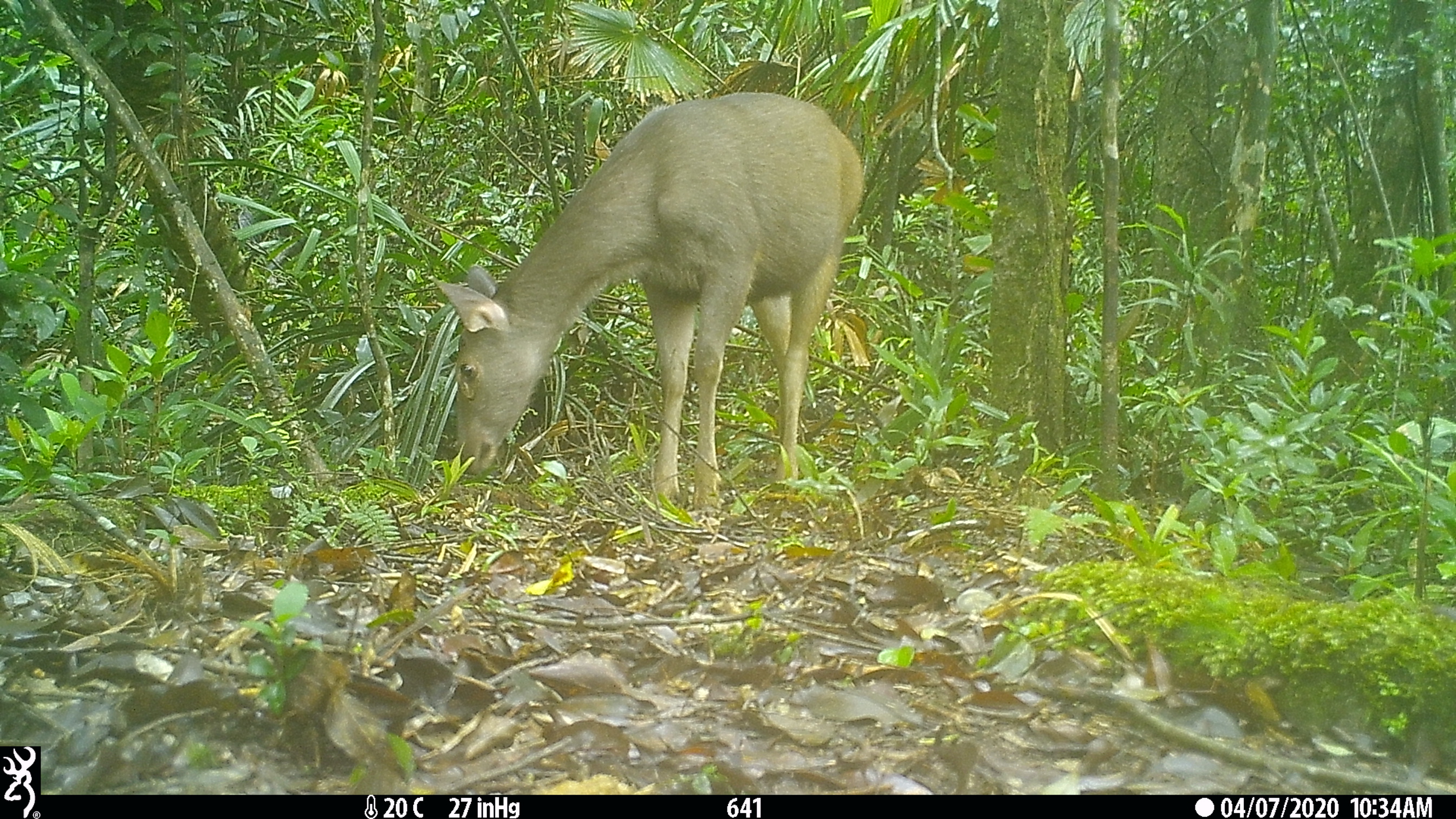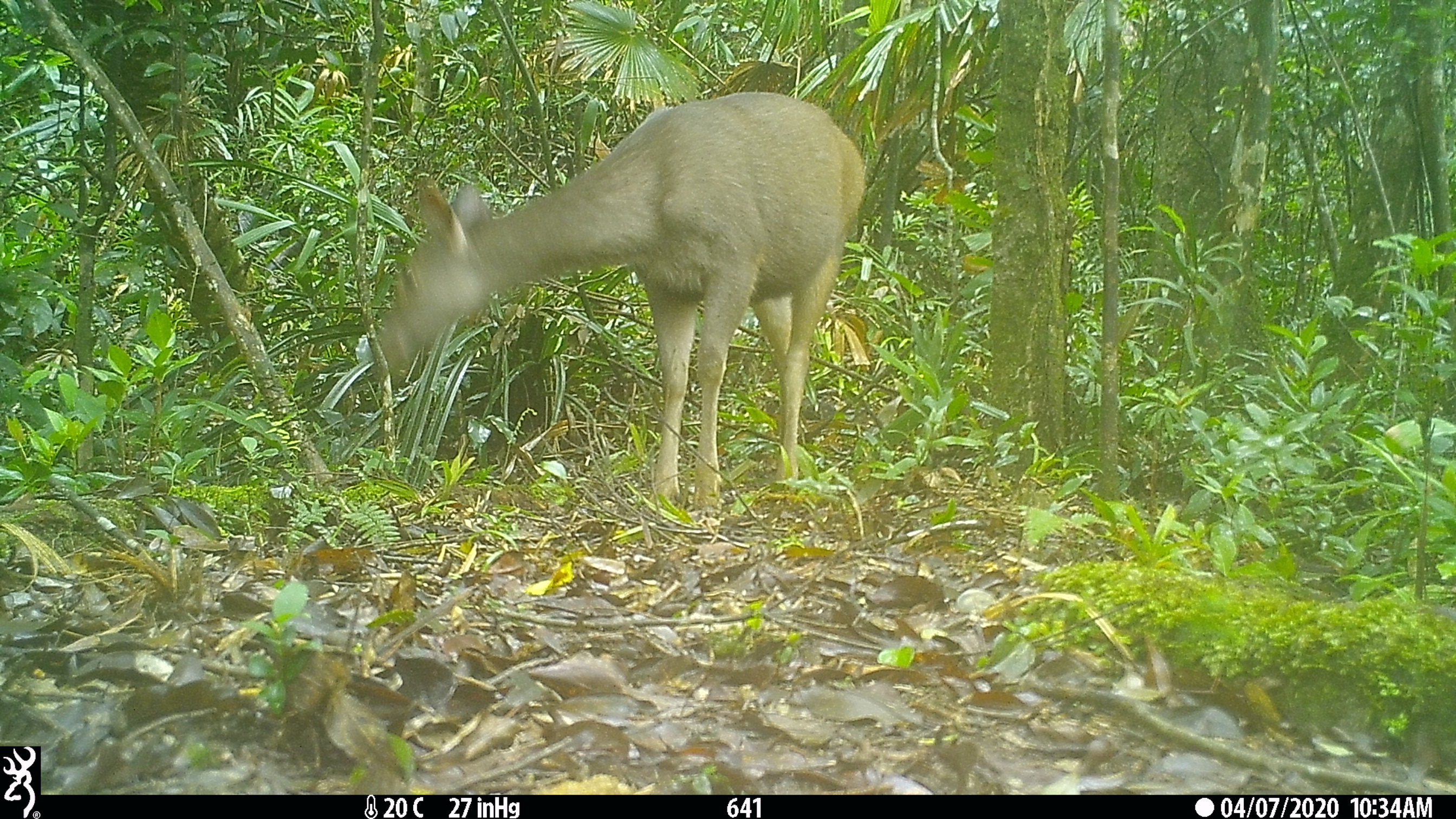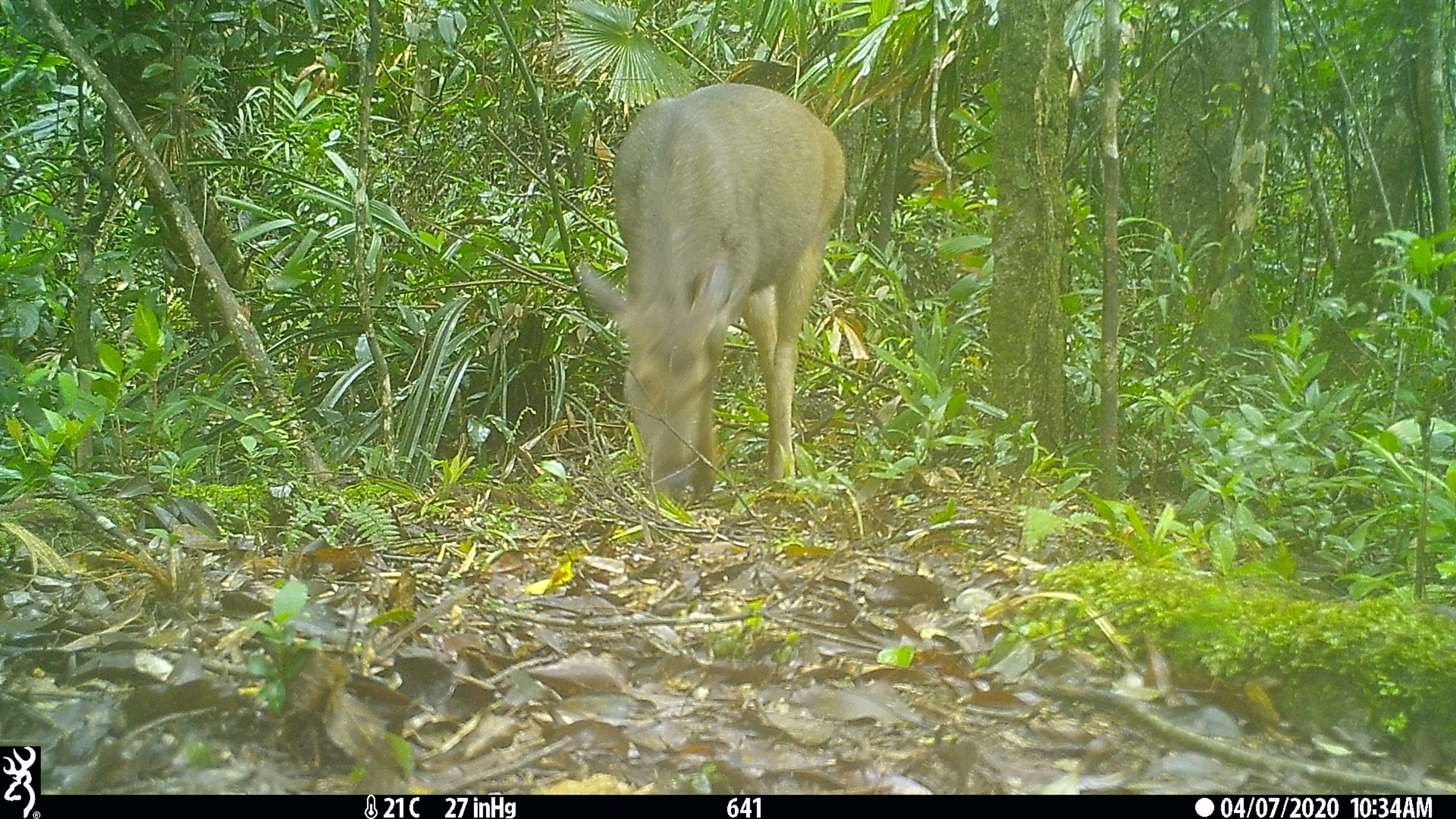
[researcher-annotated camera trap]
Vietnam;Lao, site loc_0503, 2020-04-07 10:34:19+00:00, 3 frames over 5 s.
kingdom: Animalia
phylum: Chordata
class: Mammalia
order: Artiodactyla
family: Cervidae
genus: Rusa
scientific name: Rusa unicolor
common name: sambar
Sambar (Rusa unicolor). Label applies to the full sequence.